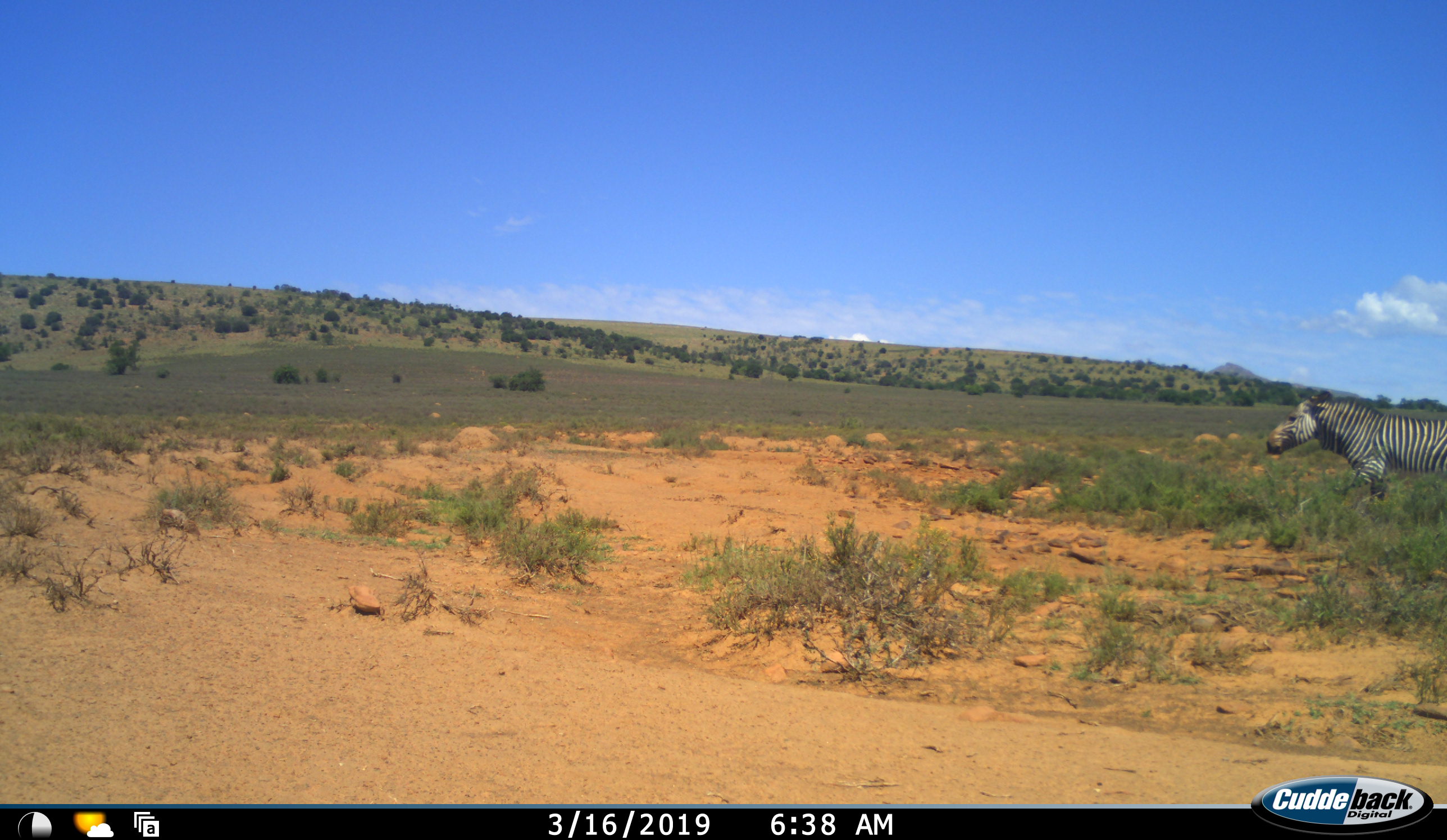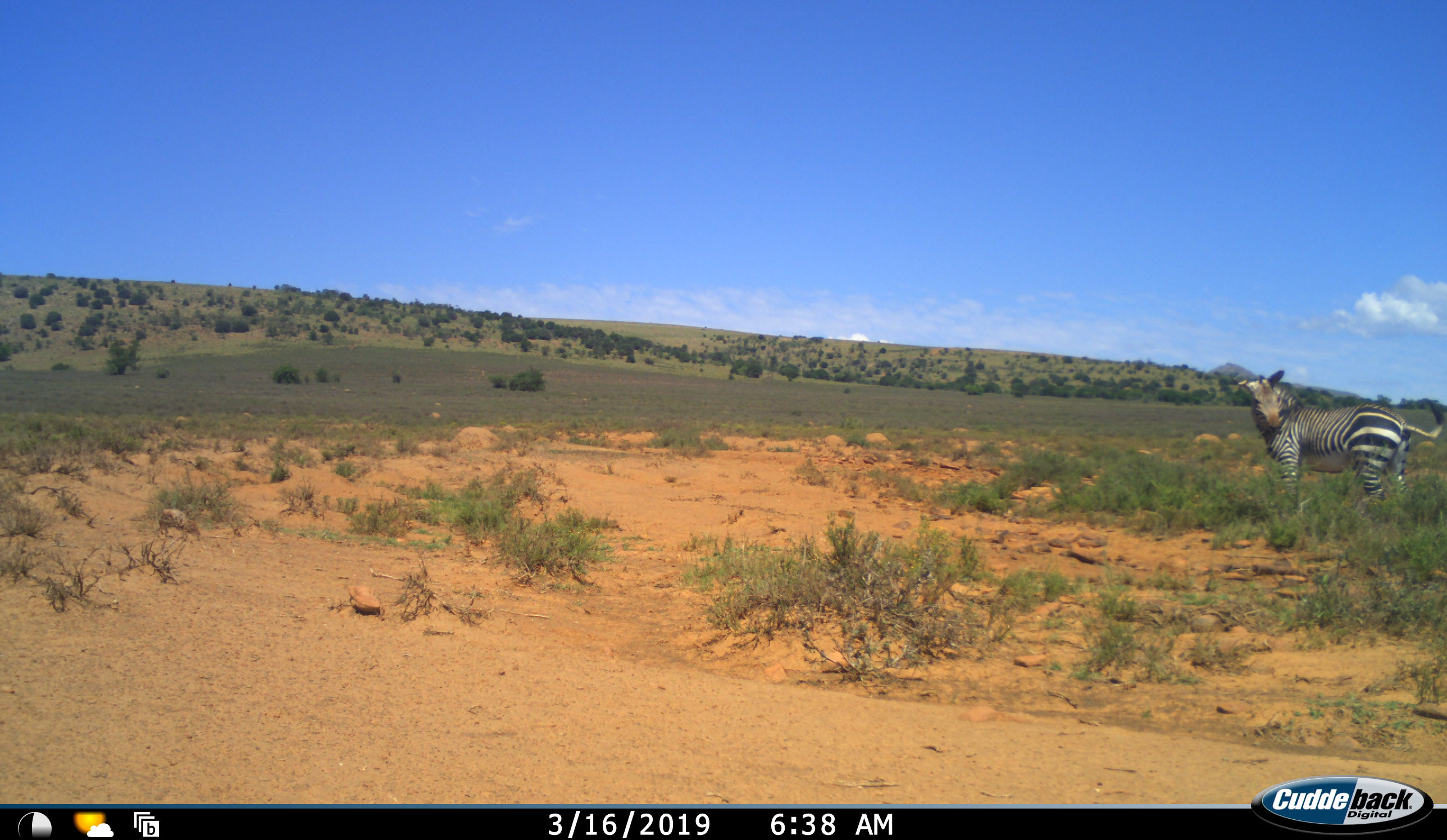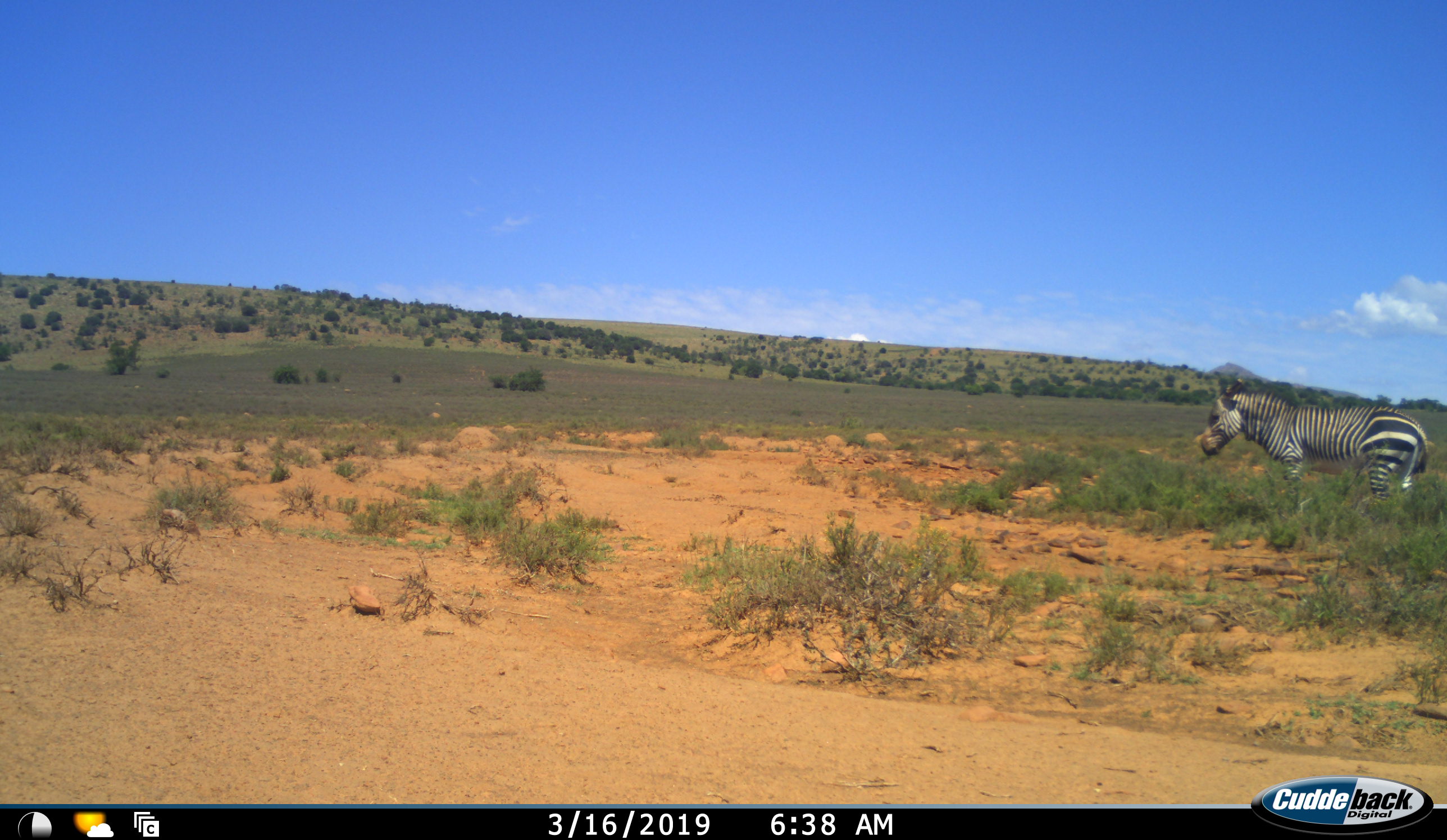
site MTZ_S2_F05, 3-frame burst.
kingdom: Animalia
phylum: Chordata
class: Mammalia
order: Perissodactyla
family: Equidae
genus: Equus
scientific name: Equus zebra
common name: mountain zebra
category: zebramountain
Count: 1.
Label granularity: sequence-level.